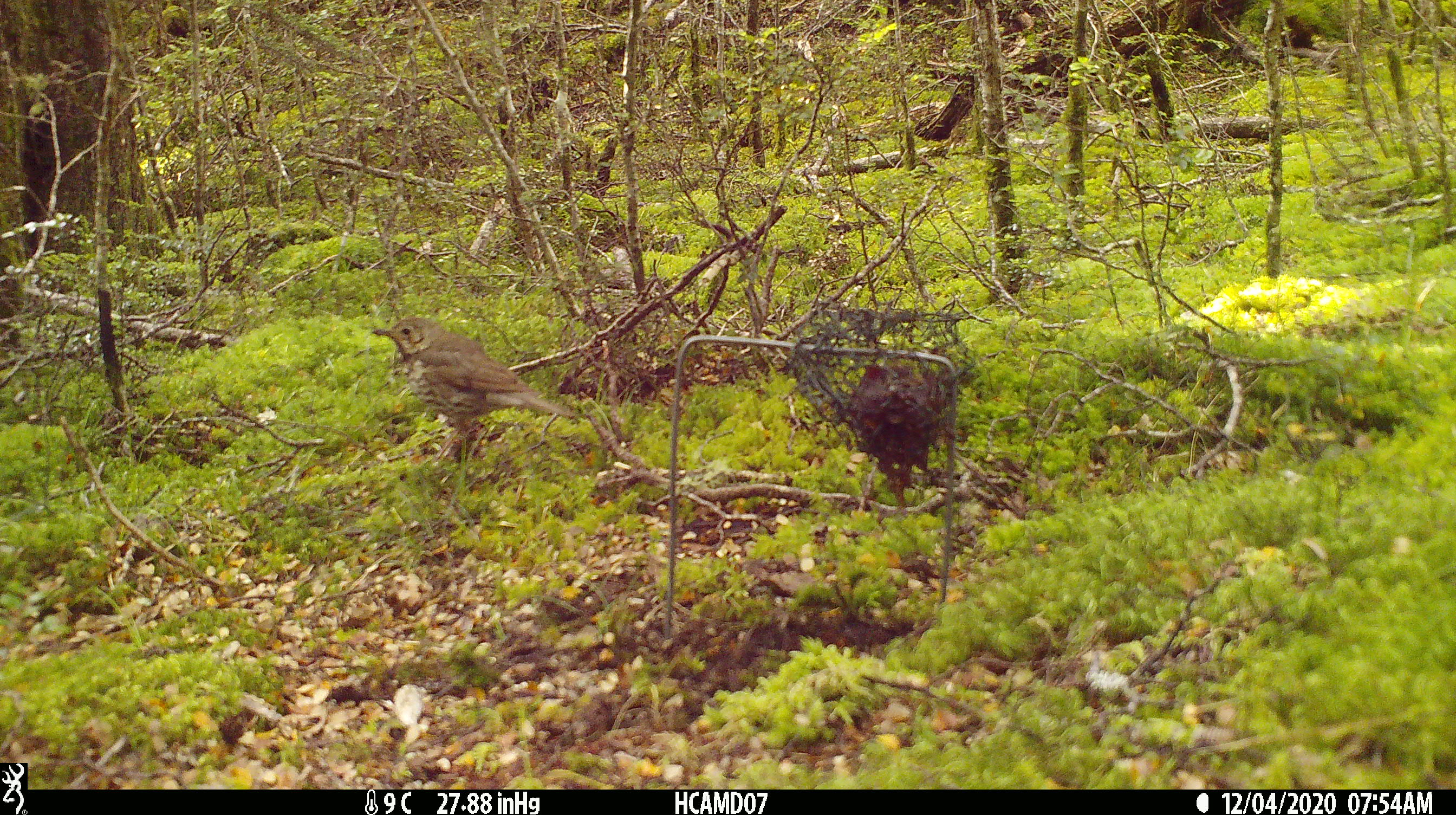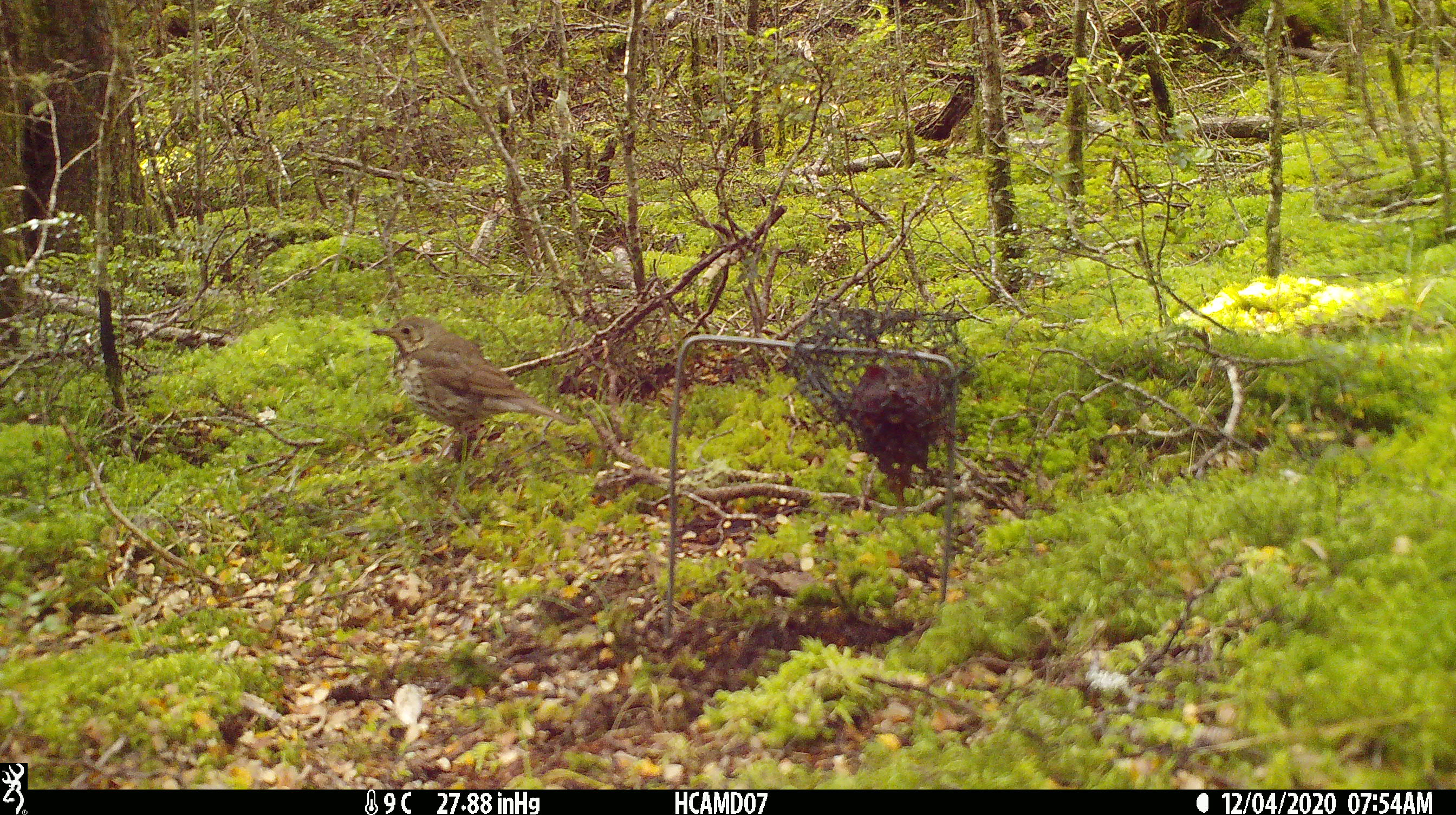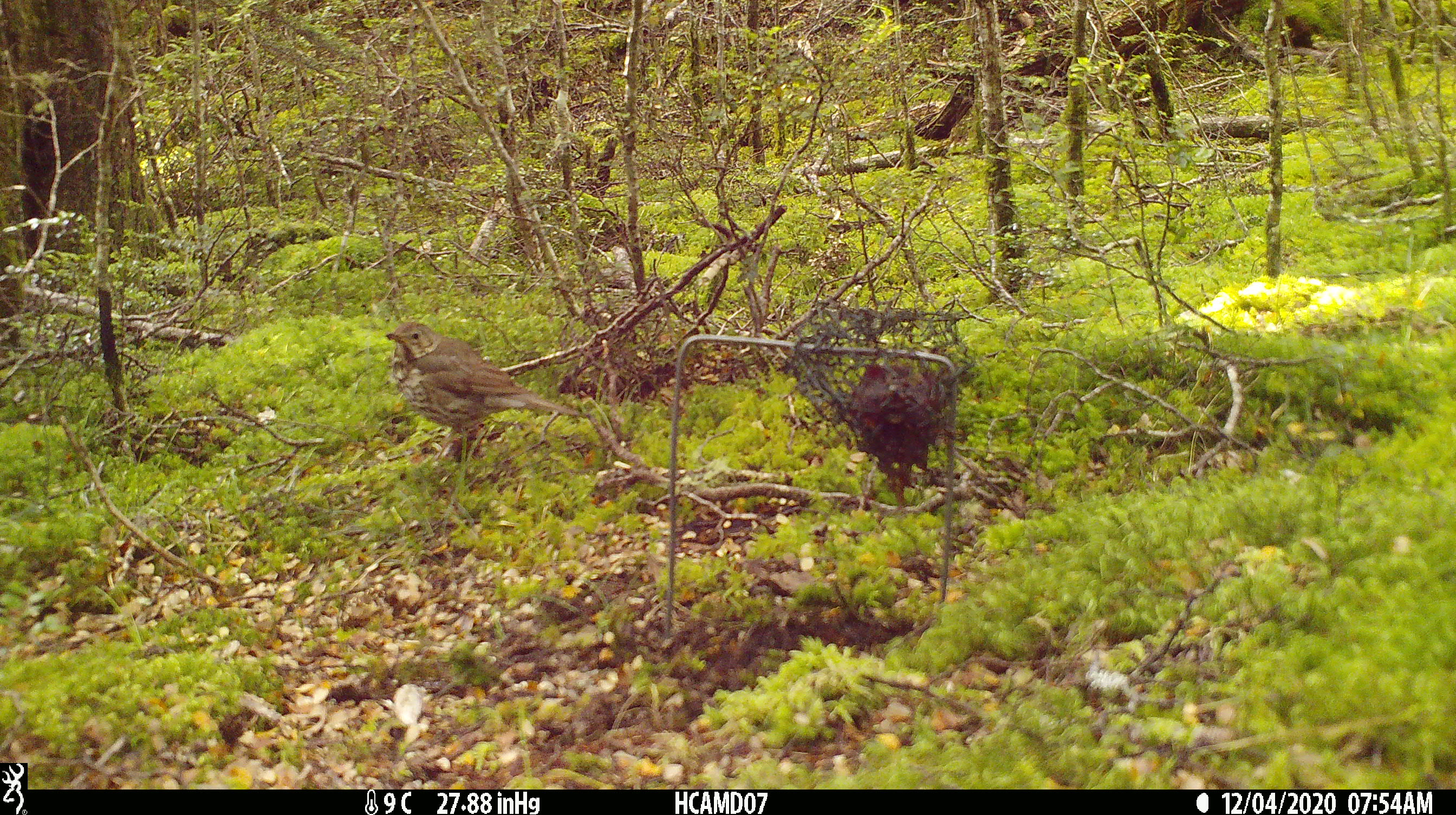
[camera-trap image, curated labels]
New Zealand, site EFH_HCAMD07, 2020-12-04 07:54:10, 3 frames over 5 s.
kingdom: Animalia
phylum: Chordata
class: Aves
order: Passeriformes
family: Turdidae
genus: Turdus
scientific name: Turdus philomelos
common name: song thrush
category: thrush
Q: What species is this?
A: Thrush (song thrush) (Turdus philomelos).